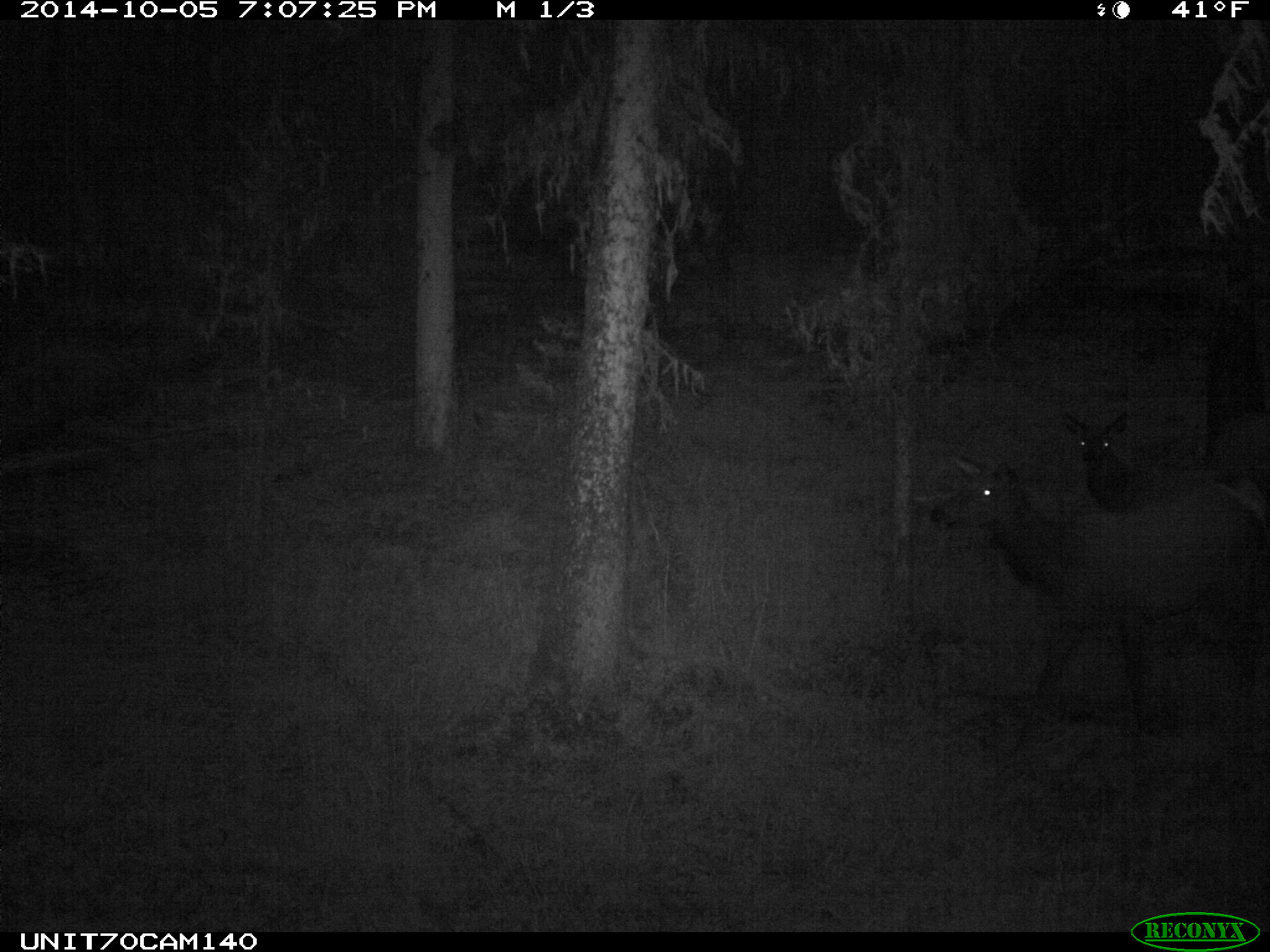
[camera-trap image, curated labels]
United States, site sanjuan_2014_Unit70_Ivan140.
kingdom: Animalia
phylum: Chordata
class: Mammalia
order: Artiodactyla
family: Cervidae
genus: Cervus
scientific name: Cervus elaphus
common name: red deer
Cervus elaphus (red deer).